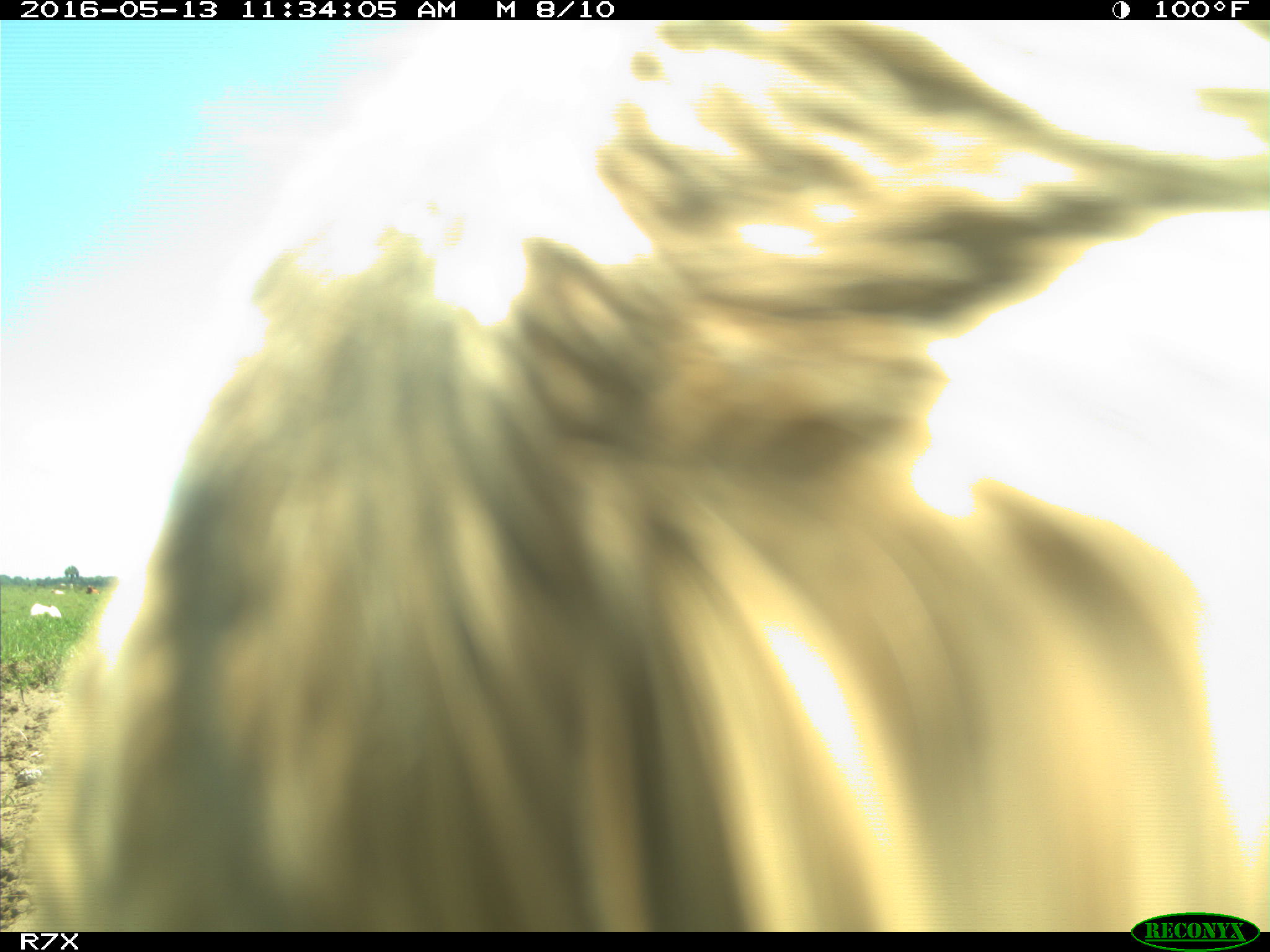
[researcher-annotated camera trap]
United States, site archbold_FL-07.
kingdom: Animalia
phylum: Chordata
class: Mammalia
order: Artiodactyla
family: Bovidae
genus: Bos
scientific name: Bos taurus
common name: domestic cow